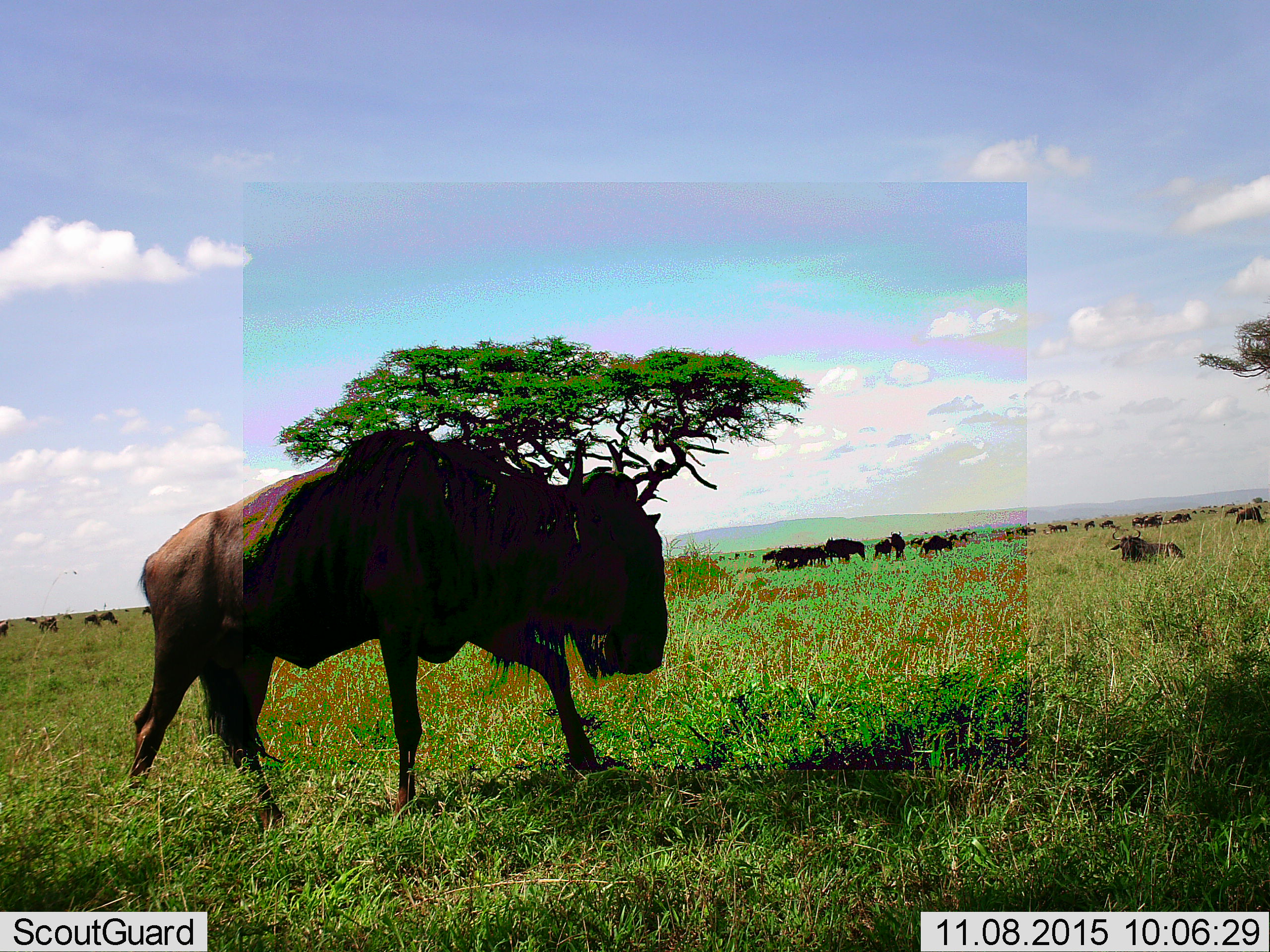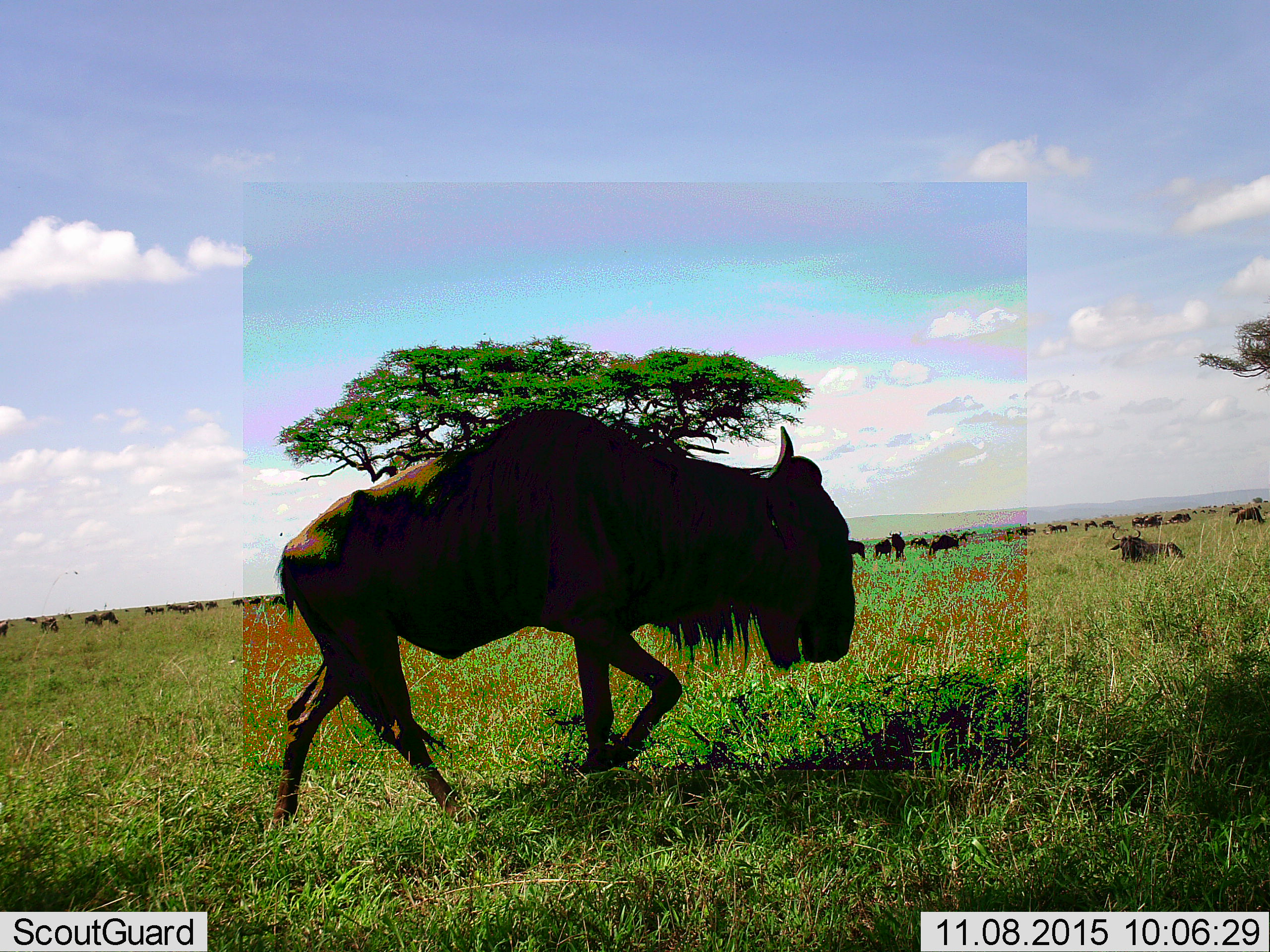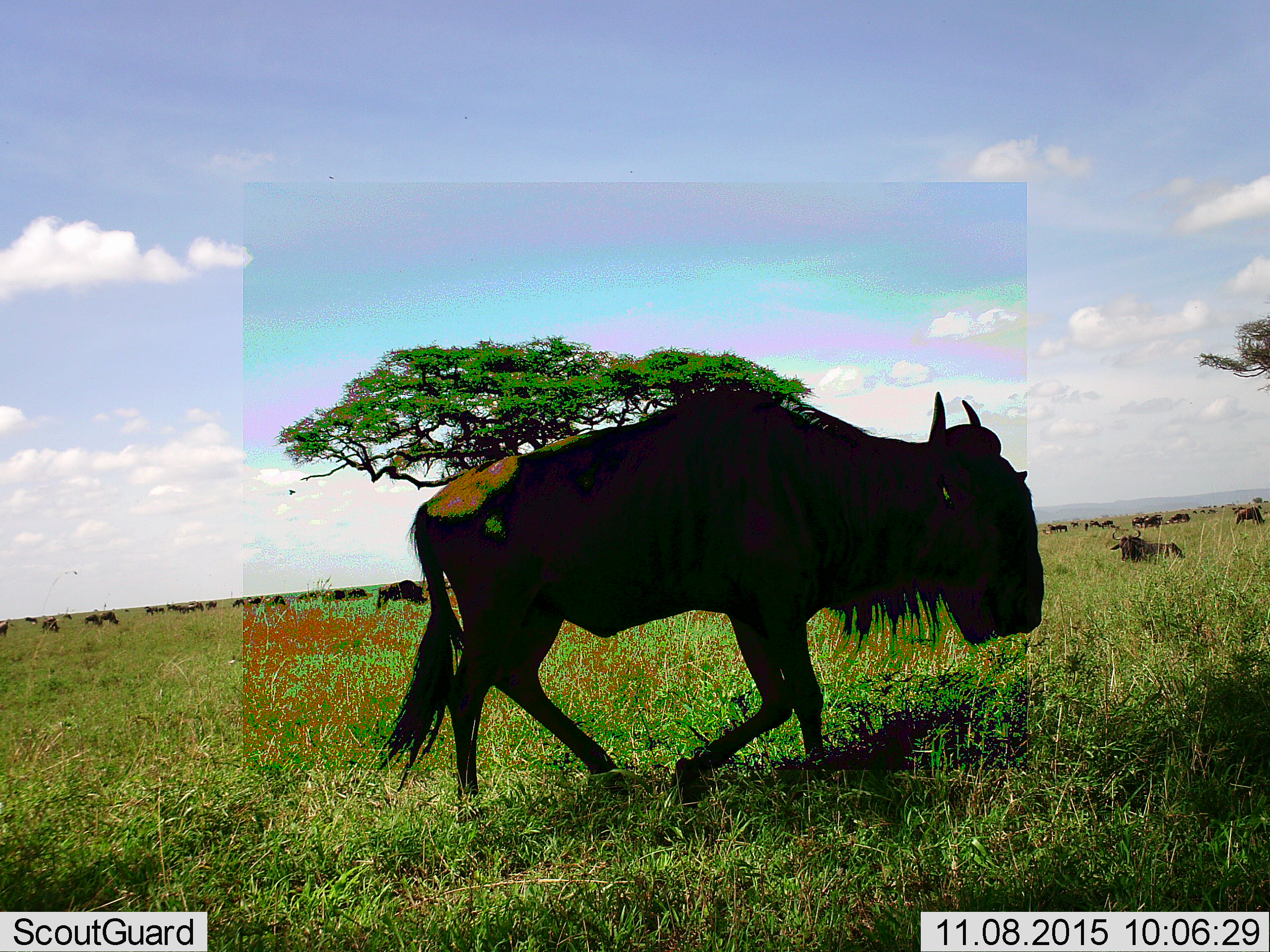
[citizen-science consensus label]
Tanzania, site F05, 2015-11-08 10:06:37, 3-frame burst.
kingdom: Animalia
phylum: Chordata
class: Mammalia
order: Artiodactyla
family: Bovidae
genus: Connochaetes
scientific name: Connochaetes taurinus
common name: blue wildebeest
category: wildebeest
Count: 11-50.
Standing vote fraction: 67%.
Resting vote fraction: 61%.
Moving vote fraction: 89%.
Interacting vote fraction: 17%.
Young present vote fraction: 22%.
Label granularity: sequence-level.